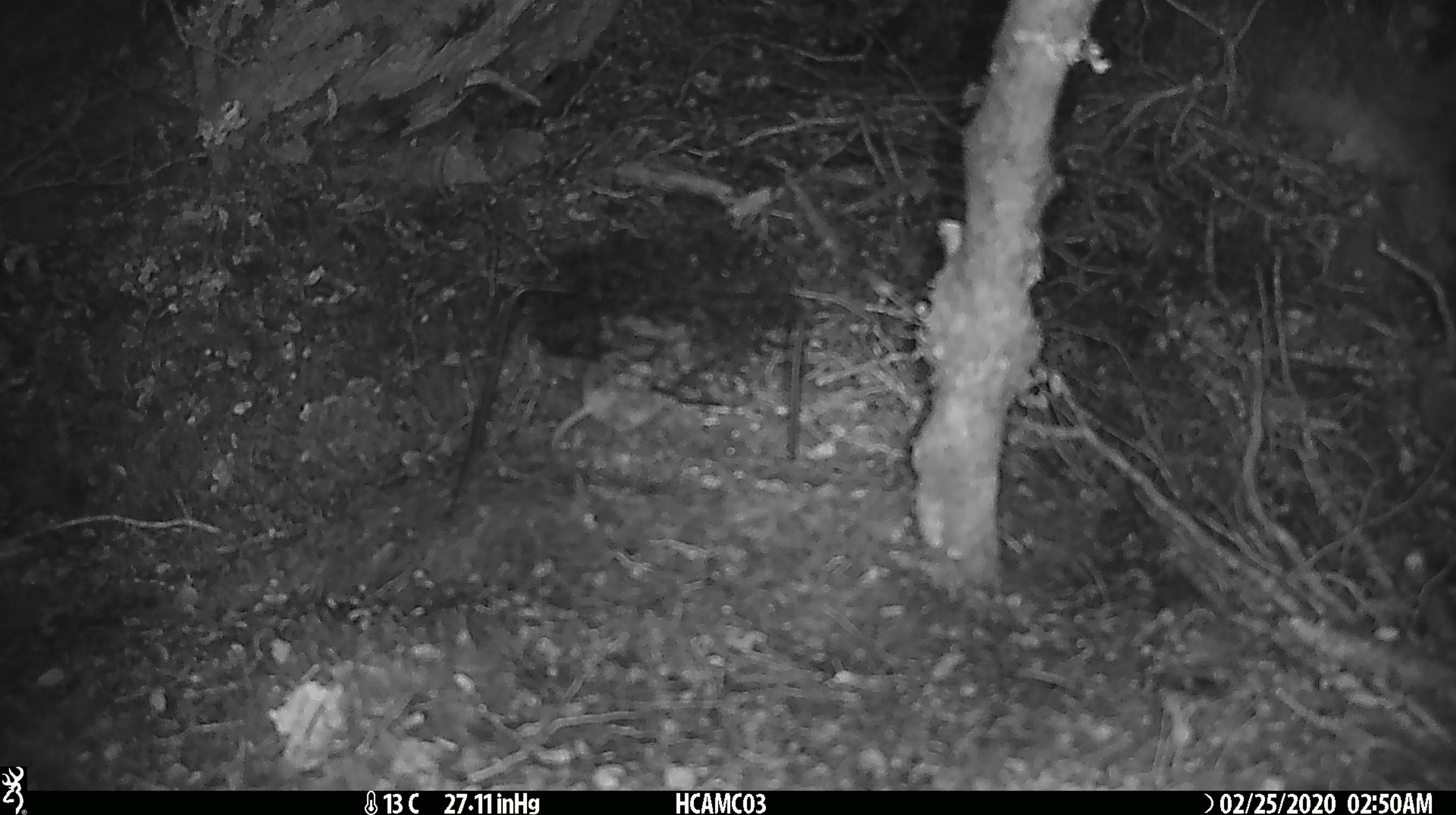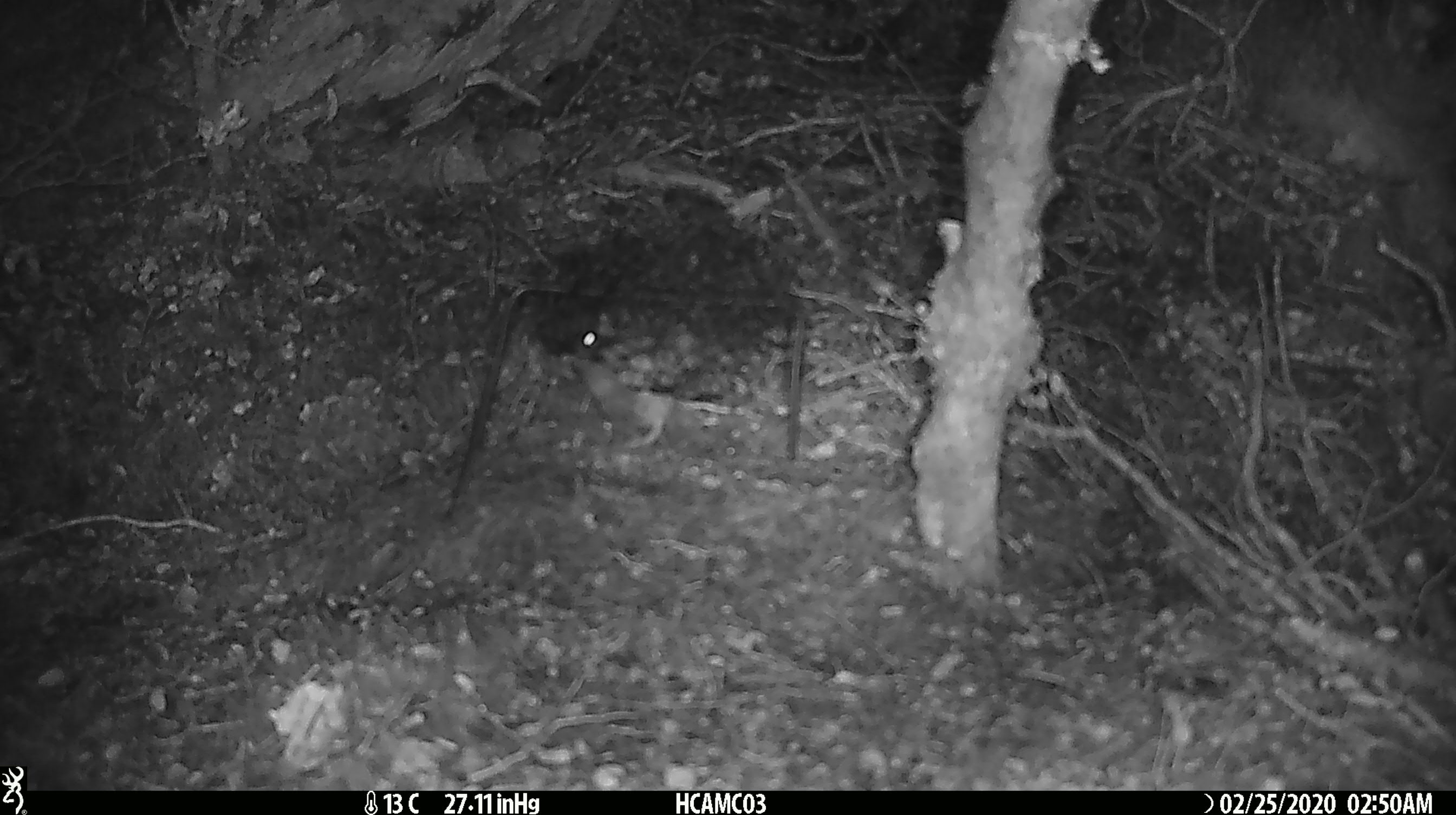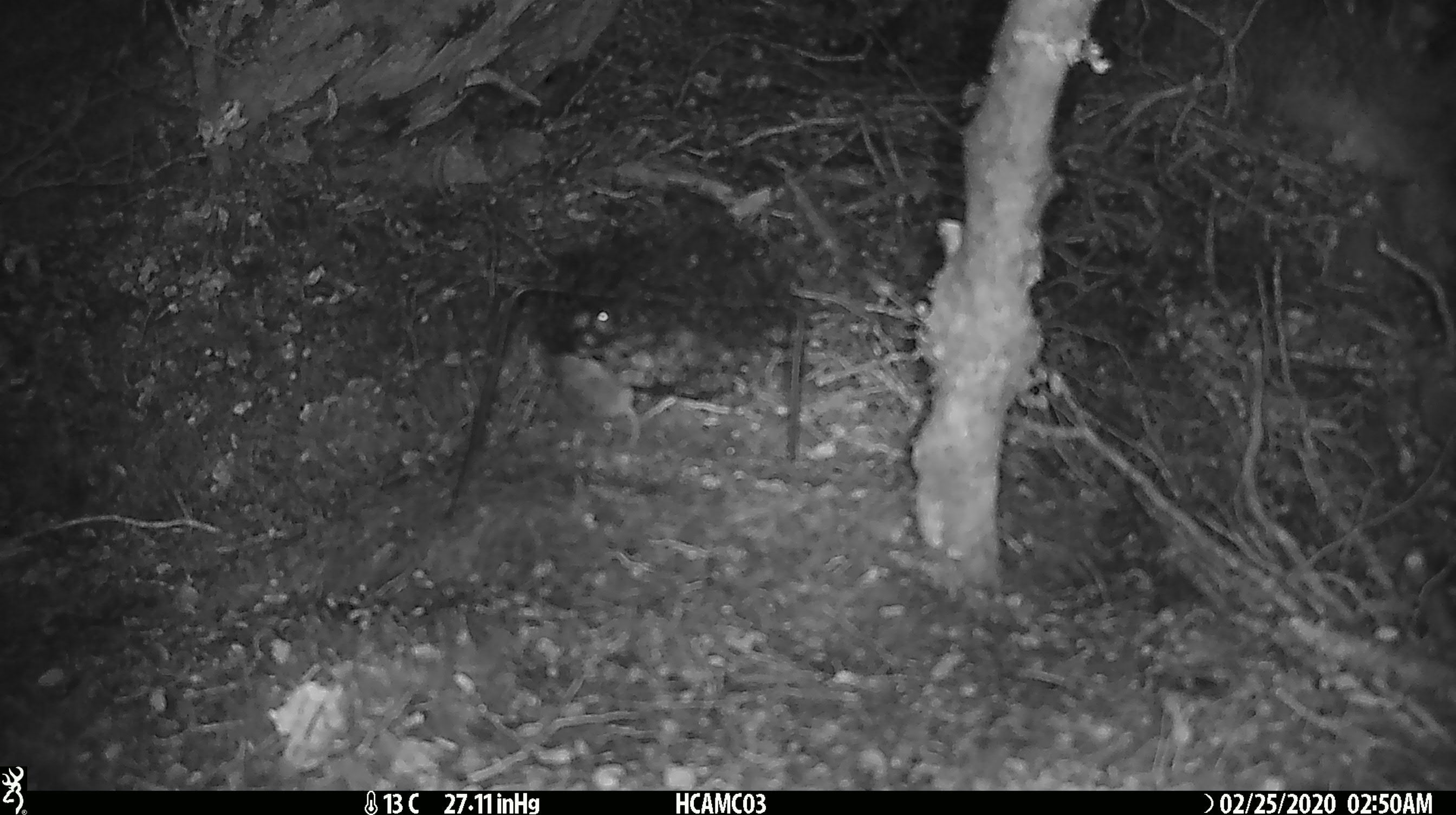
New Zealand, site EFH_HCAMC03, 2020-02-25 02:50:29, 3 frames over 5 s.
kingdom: Animalia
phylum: Chordata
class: Mammalia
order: Rodentia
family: Muridae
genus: Mus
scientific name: Mus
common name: mouse